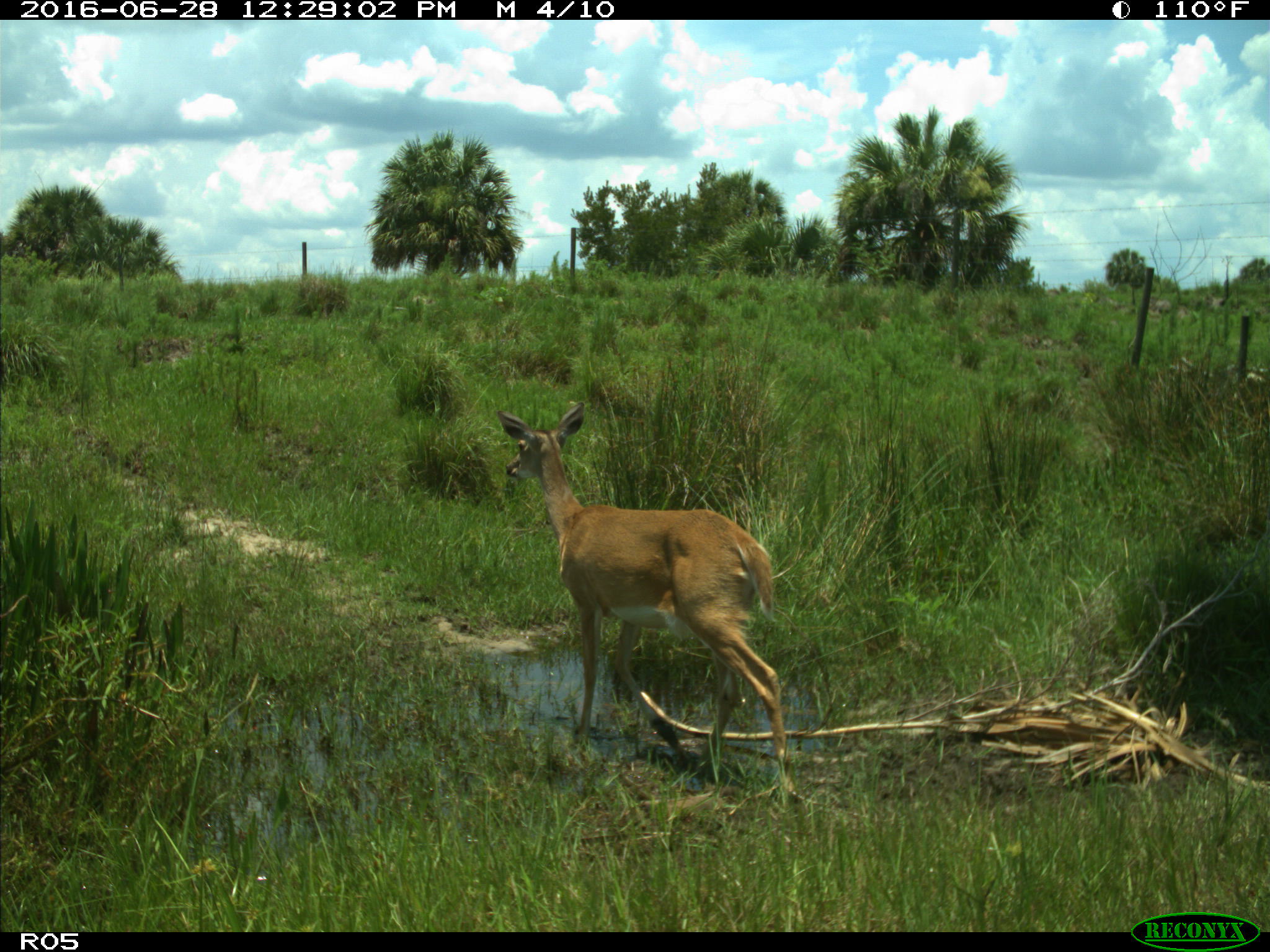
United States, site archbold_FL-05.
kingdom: Animalia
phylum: Chordata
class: Mammalia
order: Artiodactyla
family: Cervidae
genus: Odocoileus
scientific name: Odocoileus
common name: deer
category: unidentified deer